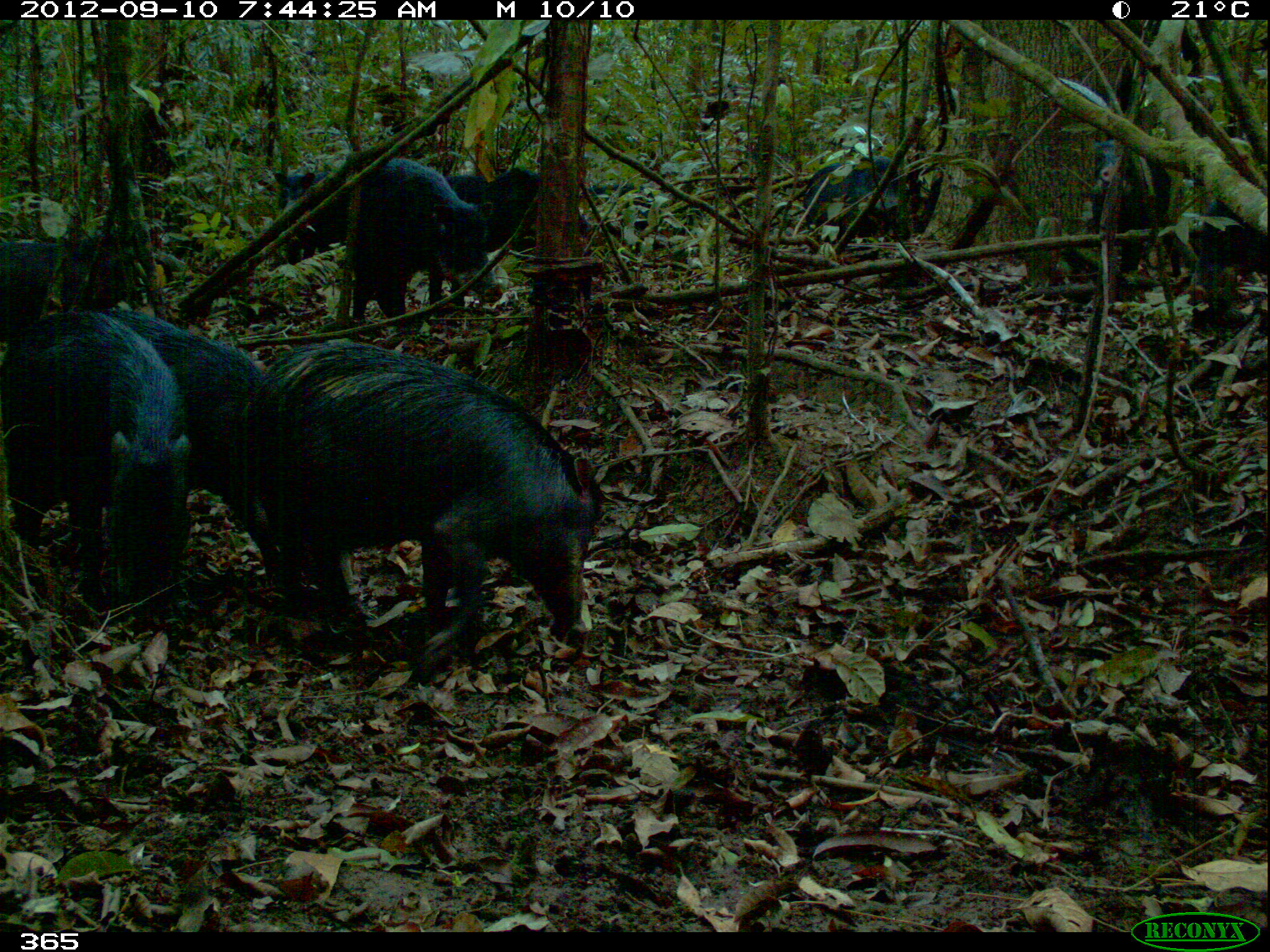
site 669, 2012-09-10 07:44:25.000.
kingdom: Animalia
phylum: Chordata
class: Mammalia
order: Artiodactyla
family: Tayassuidae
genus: Tayassu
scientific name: Tayassu pecari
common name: white-lipped peccary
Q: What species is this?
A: Tayassu pecari (white-lipped peccary).